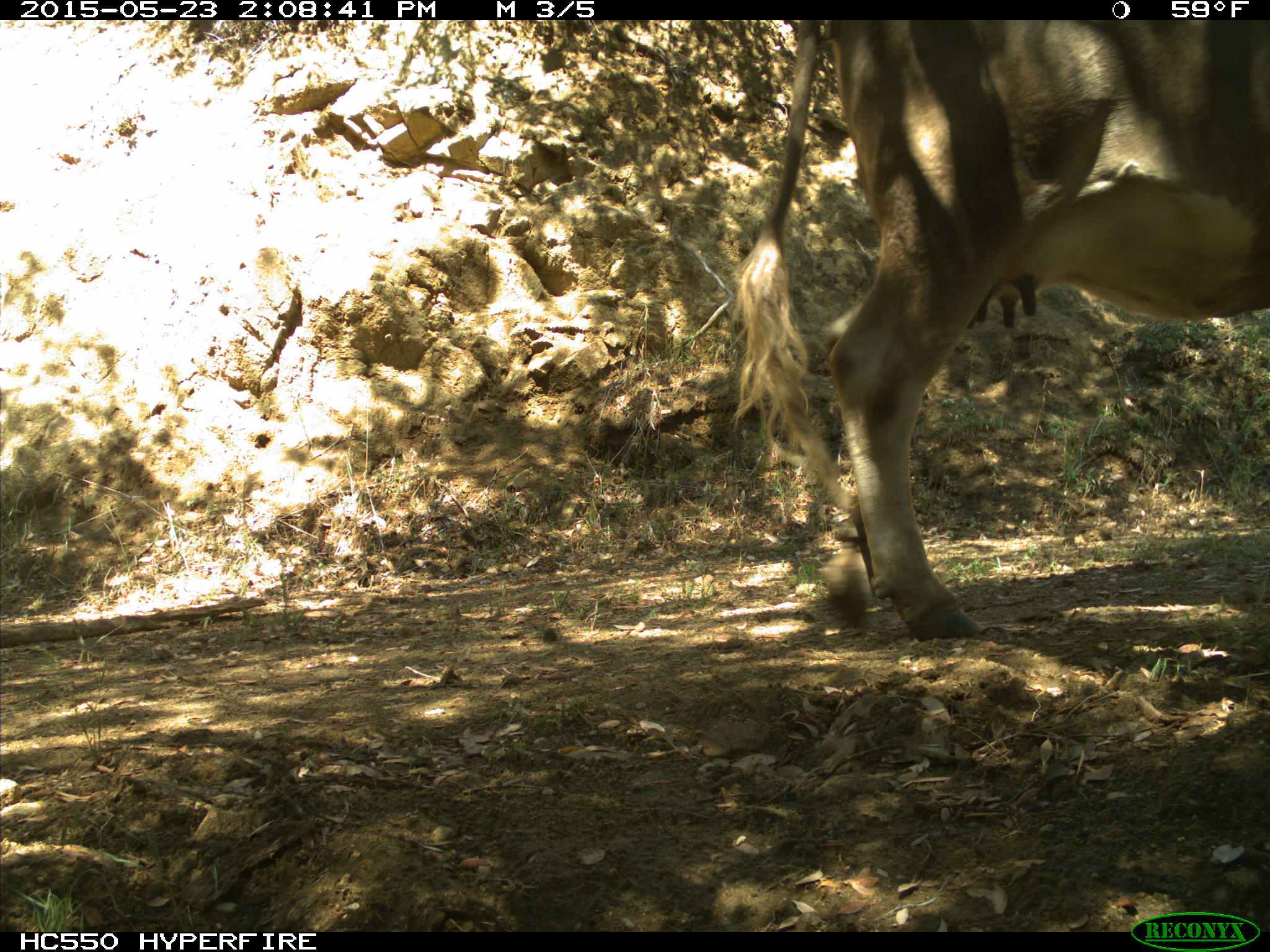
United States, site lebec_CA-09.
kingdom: Animalia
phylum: Chordata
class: Mammalia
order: Artiodactyla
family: Bovidae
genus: Bos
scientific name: Bos taurus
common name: domestic cow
Bos taurus (domestic cow).